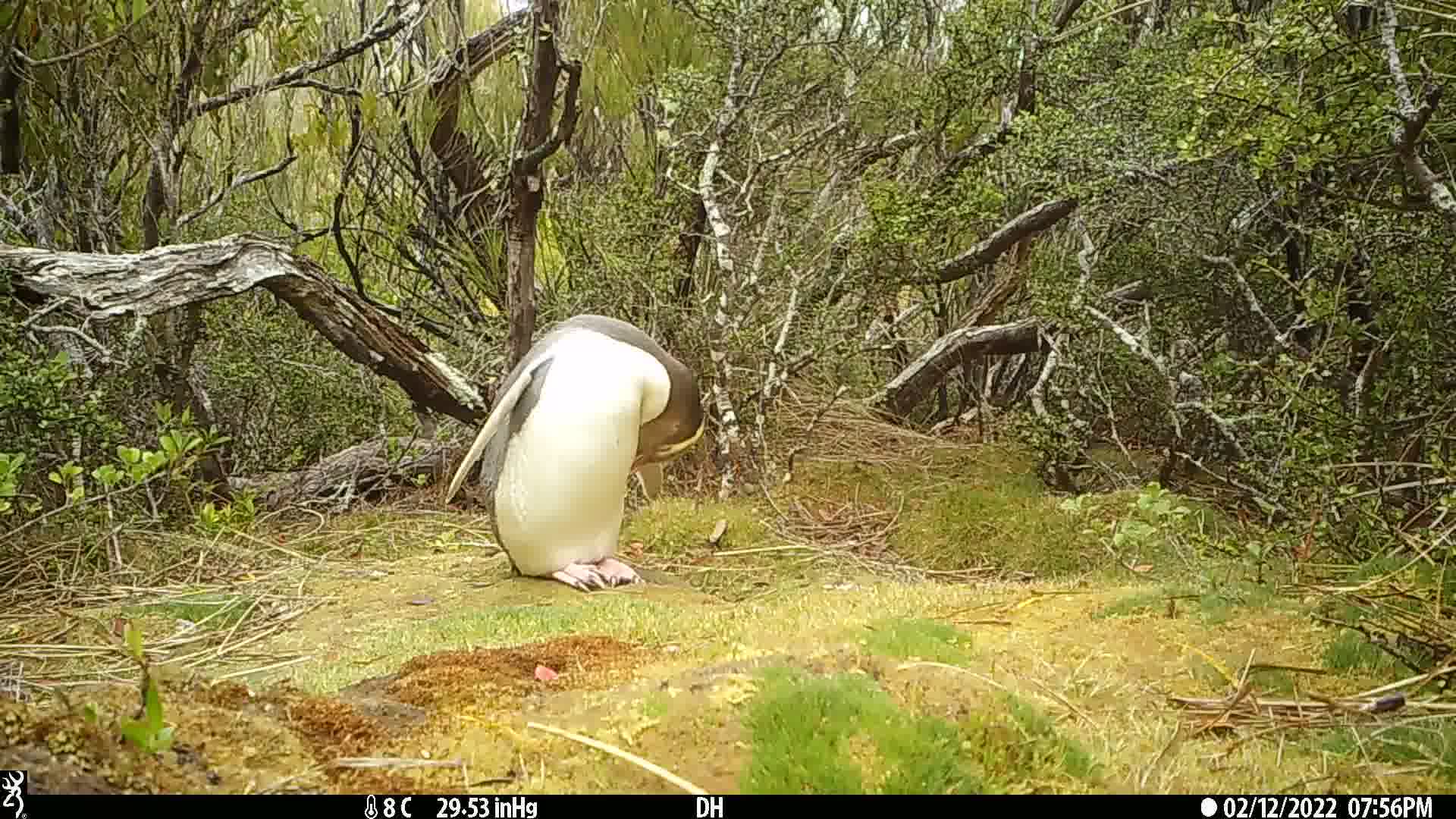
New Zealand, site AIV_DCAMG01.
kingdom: Animalia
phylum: Chordata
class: Aves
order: Sphenisciformes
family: Spheniscidae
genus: Megadyptes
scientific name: Megadyptes antipodes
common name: yellow-eyed penguin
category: yellow eyed penguin